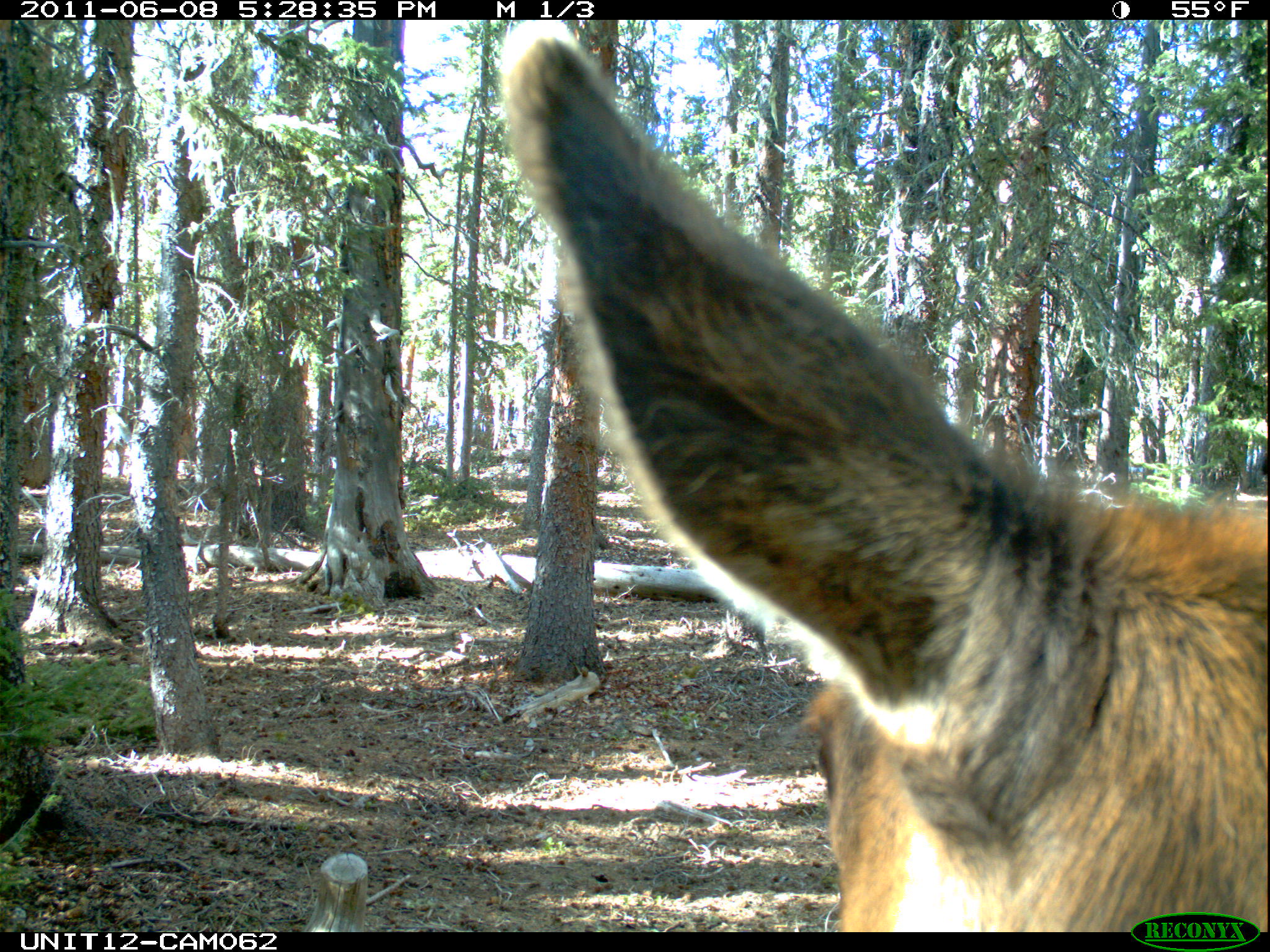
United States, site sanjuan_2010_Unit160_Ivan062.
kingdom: Animalia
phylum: Chordata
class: Mammalia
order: Artiodactyla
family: Cervidae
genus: Cervus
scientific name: Cervus elaphus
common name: red deer